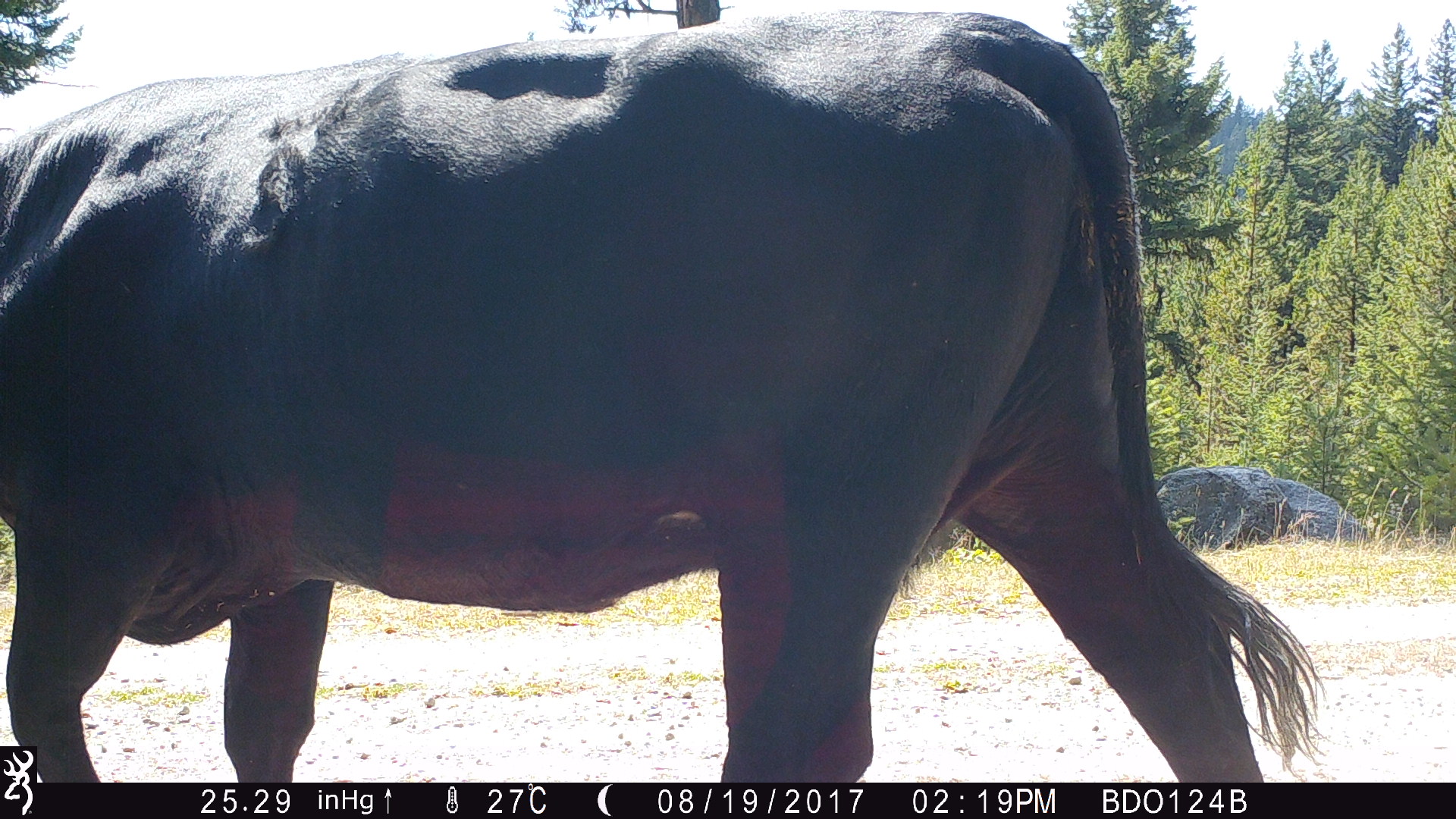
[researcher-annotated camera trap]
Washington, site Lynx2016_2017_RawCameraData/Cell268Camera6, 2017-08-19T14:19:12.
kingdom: Animalia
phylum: Chordata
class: Mammalia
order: Artiodactyla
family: Bovidae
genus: Bos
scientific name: Bos taurus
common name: domestic cattle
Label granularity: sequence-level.